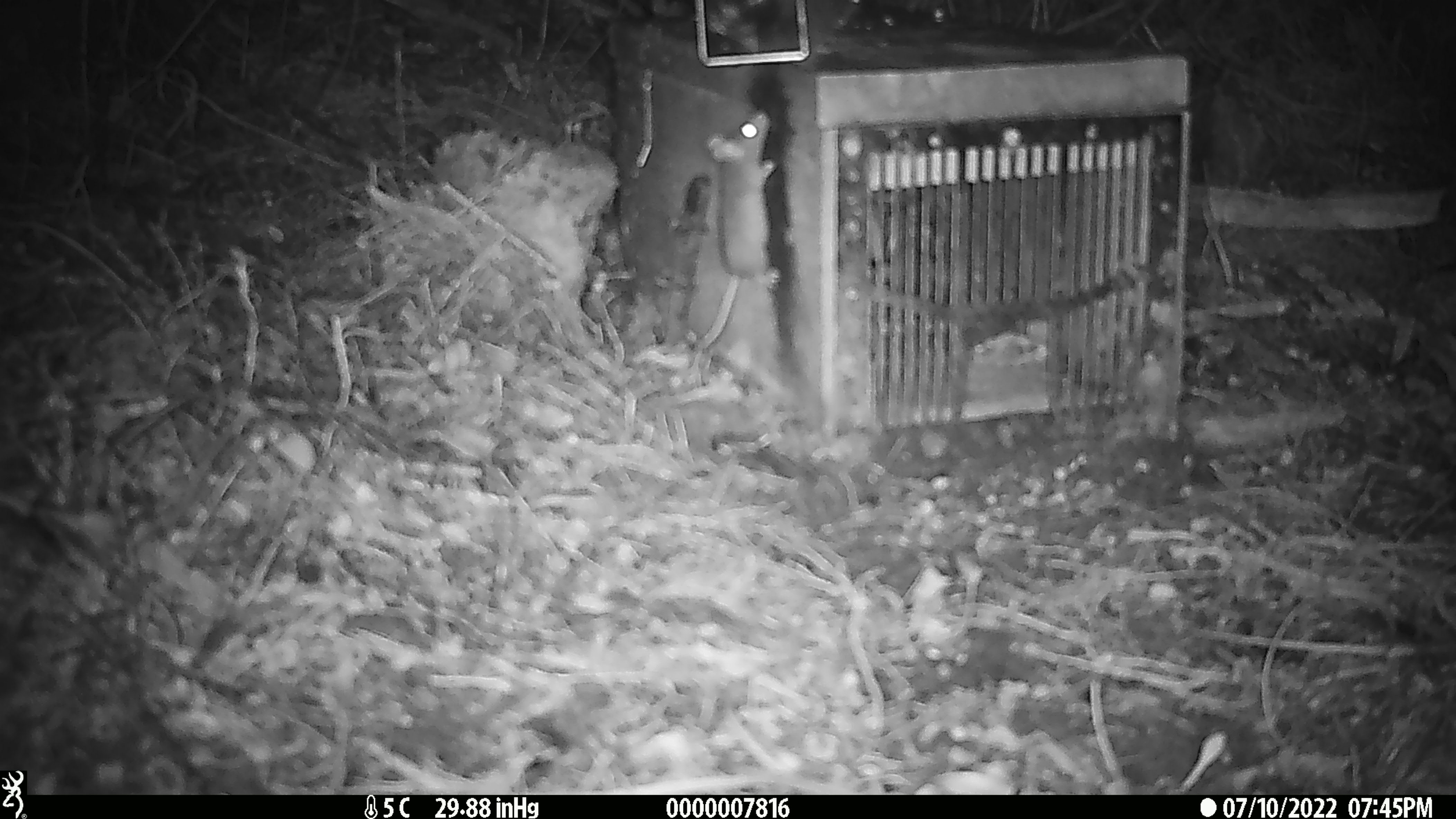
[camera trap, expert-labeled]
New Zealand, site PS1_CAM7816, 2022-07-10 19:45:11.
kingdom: Animalia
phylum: Chordata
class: Mammalia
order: Rodentia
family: Muridae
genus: Mus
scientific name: Mus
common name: mouse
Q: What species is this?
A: Mouse (Mus).